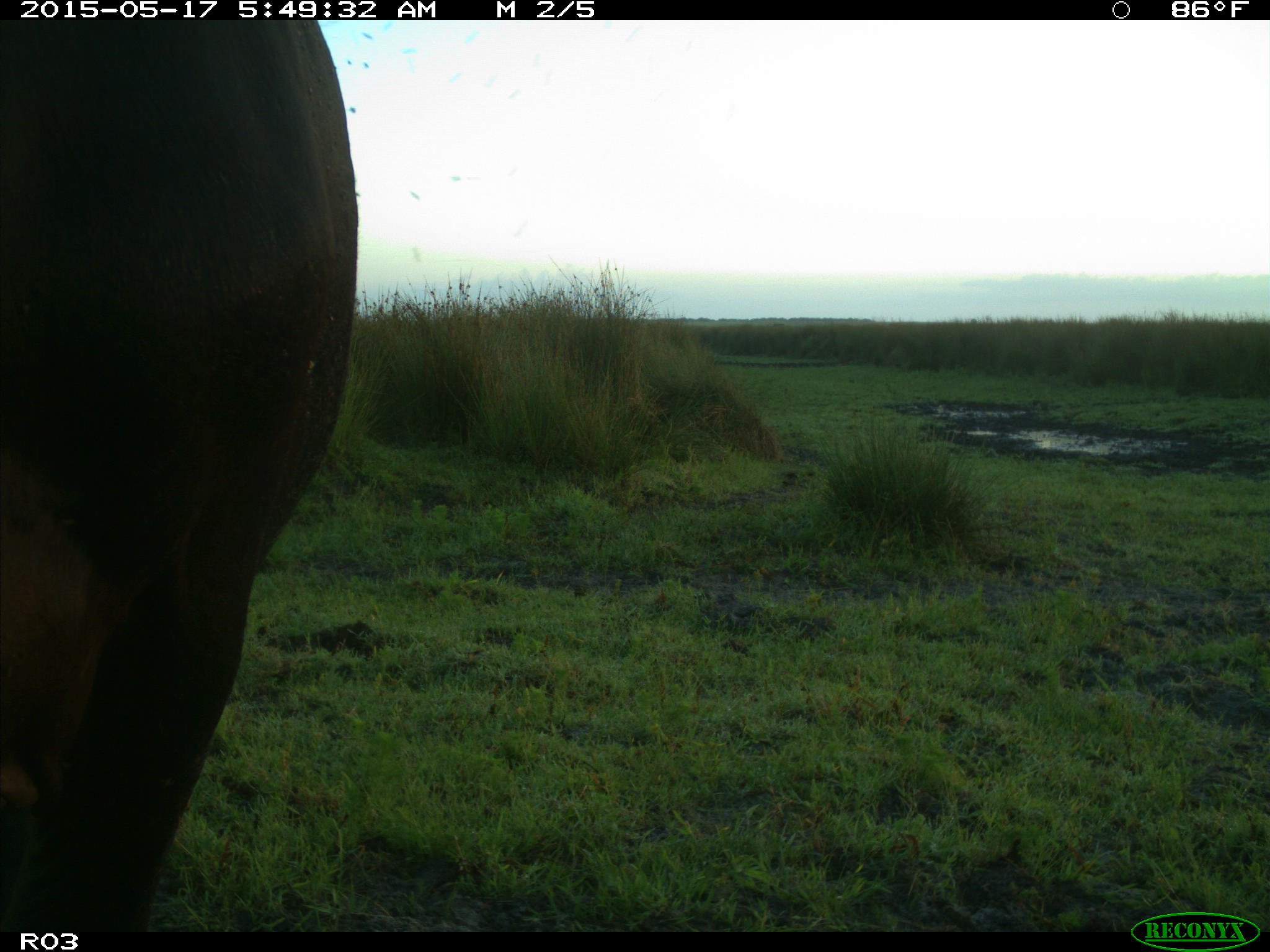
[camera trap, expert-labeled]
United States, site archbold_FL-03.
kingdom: Animalia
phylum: Chordata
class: Mammalia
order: Artiodactyla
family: Bovidae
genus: Bos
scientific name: Bos taurus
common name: domestic cow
Bos taurus (domestic cow).